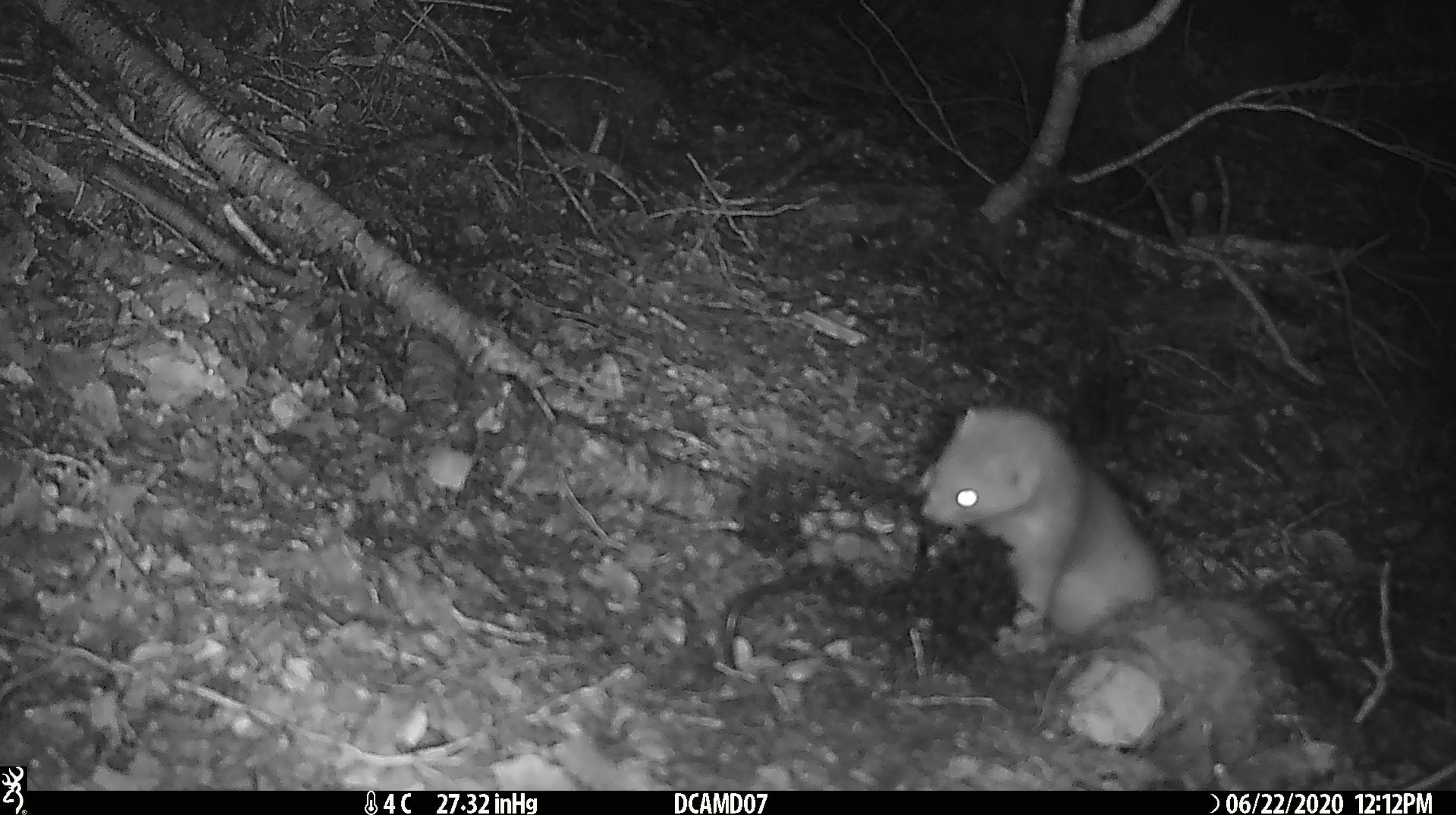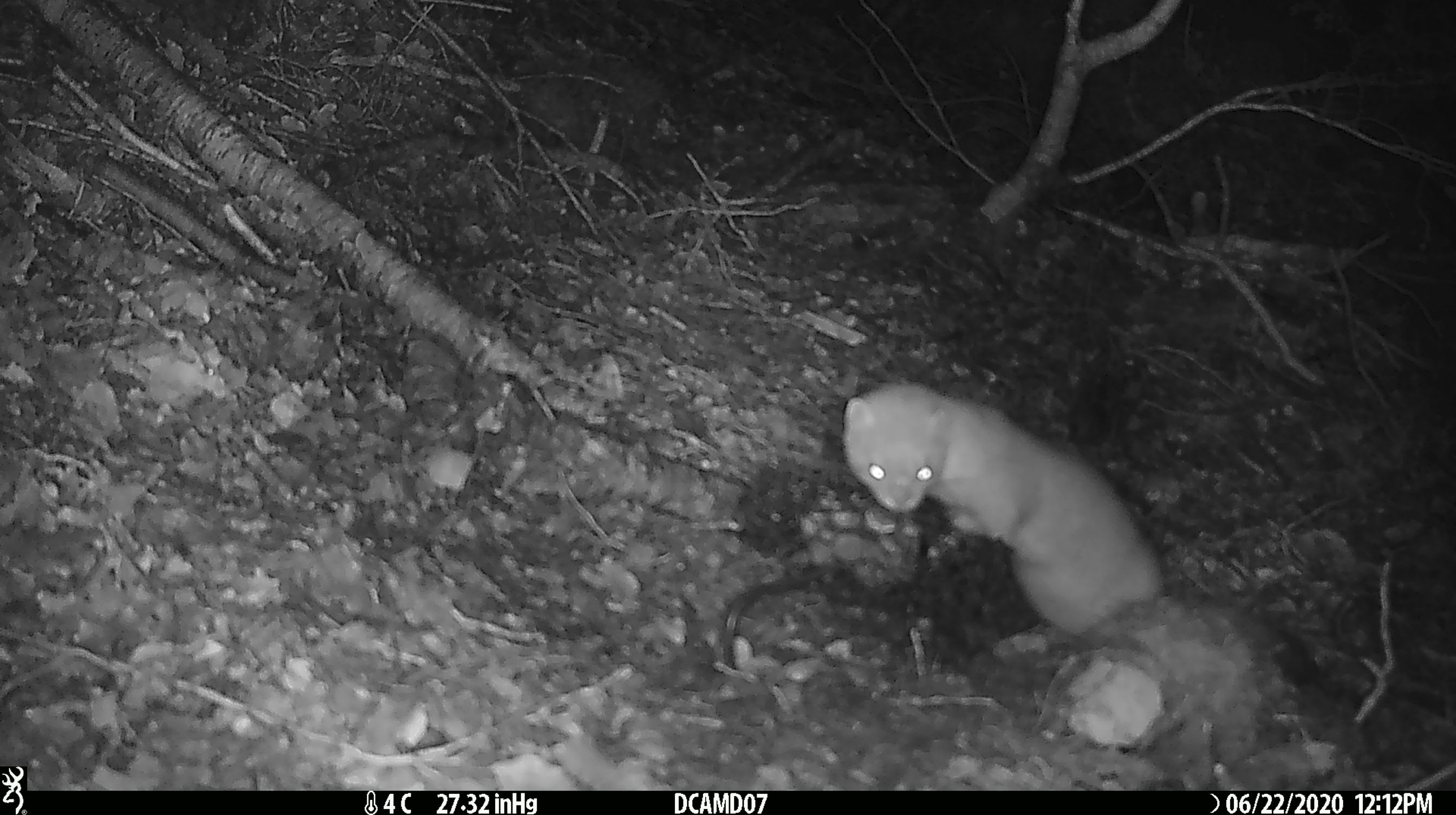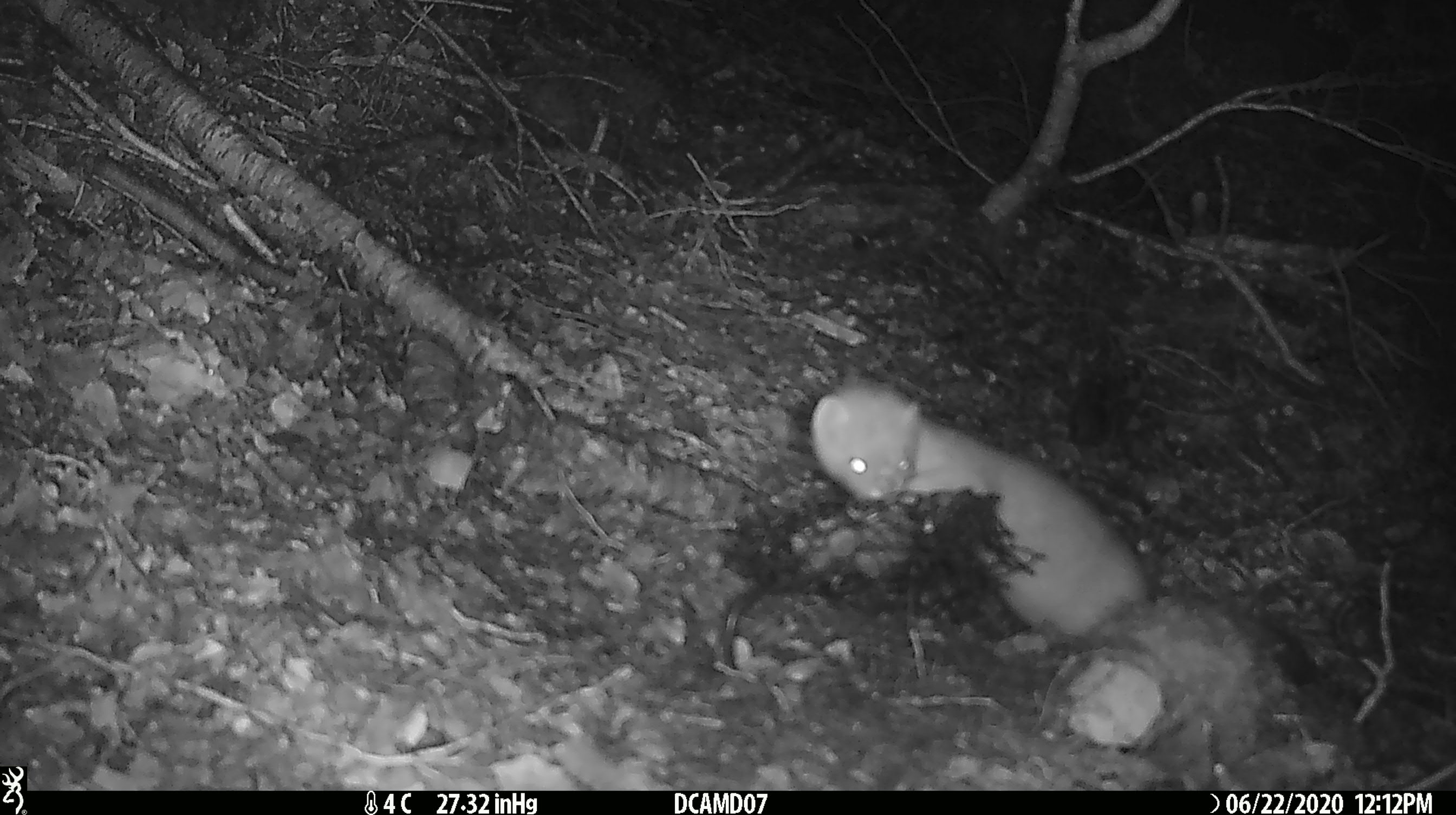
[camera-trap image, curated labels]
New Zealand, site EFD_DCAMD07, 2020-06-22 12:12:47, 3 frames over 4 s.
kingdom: Animalia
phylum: Chordata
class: Mammalia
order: Carnivora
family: Mustelidae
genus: Mustela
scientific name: Mustela erminea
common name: stoat